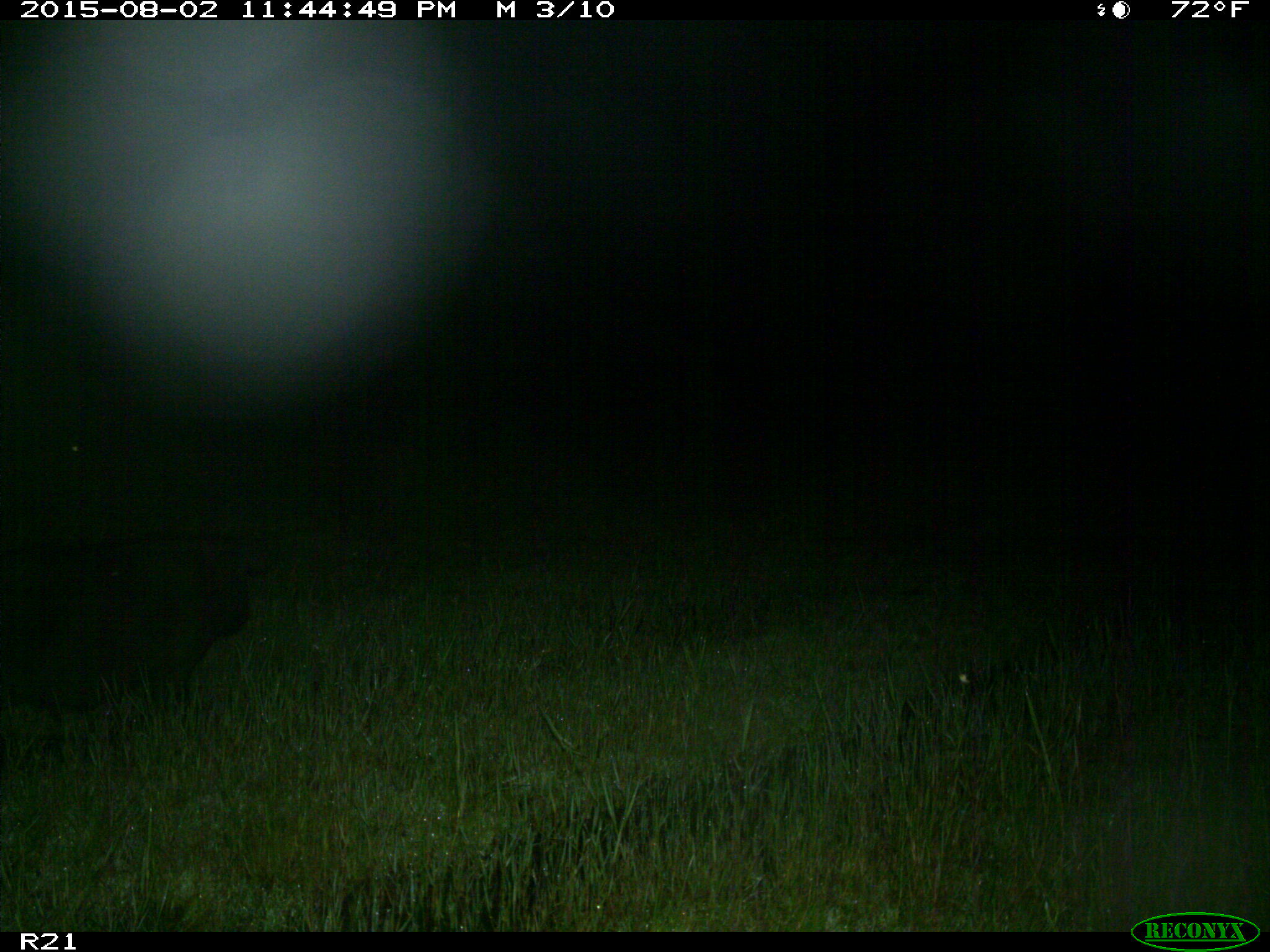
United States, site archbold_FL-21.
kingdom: Animalia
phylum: Chordata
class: Mammalia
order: Artiodactyla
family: Suidae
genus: Sus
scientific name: Sus scrofa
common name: wild boar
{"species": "Sus scrofa (wild boar)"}